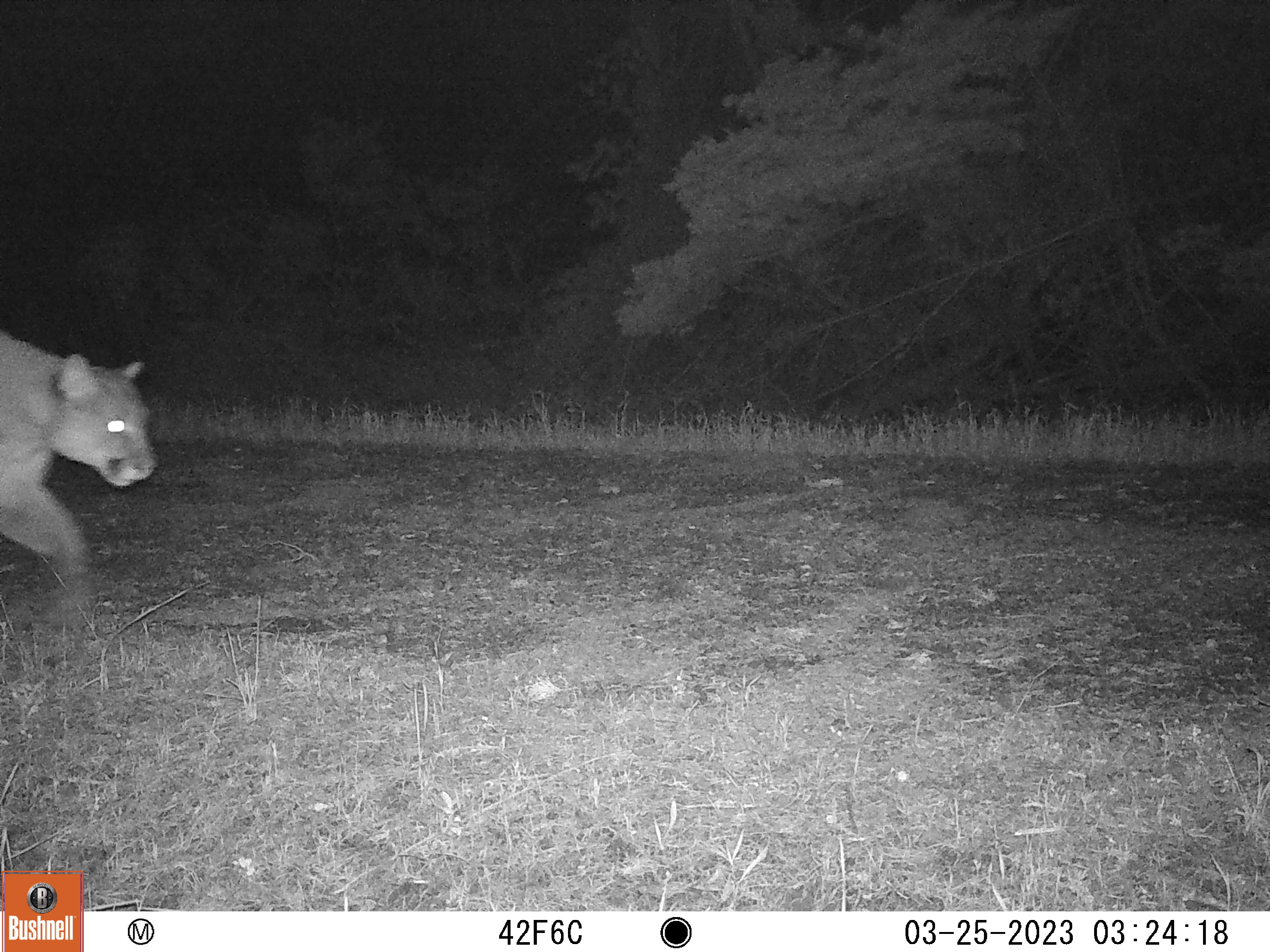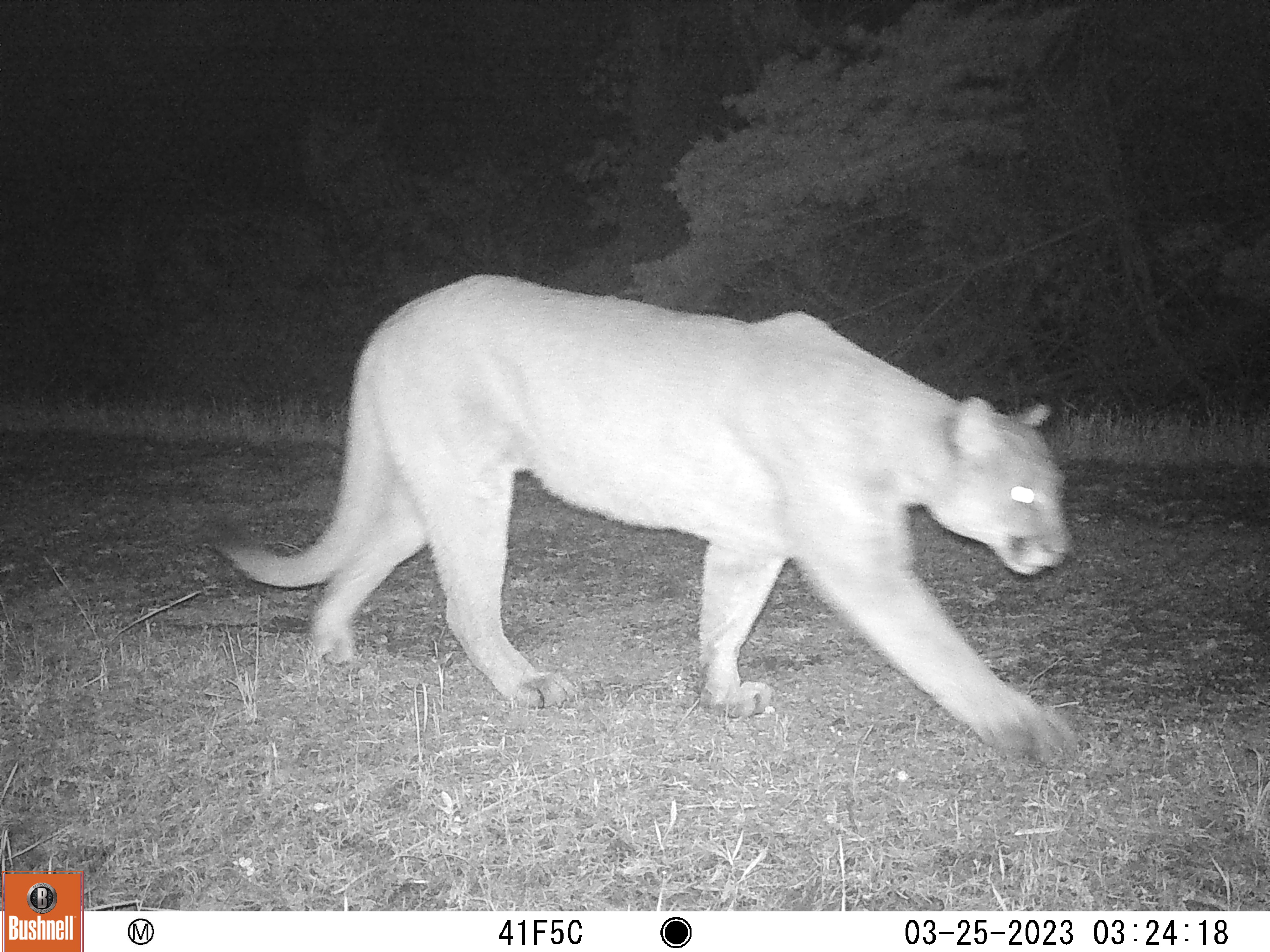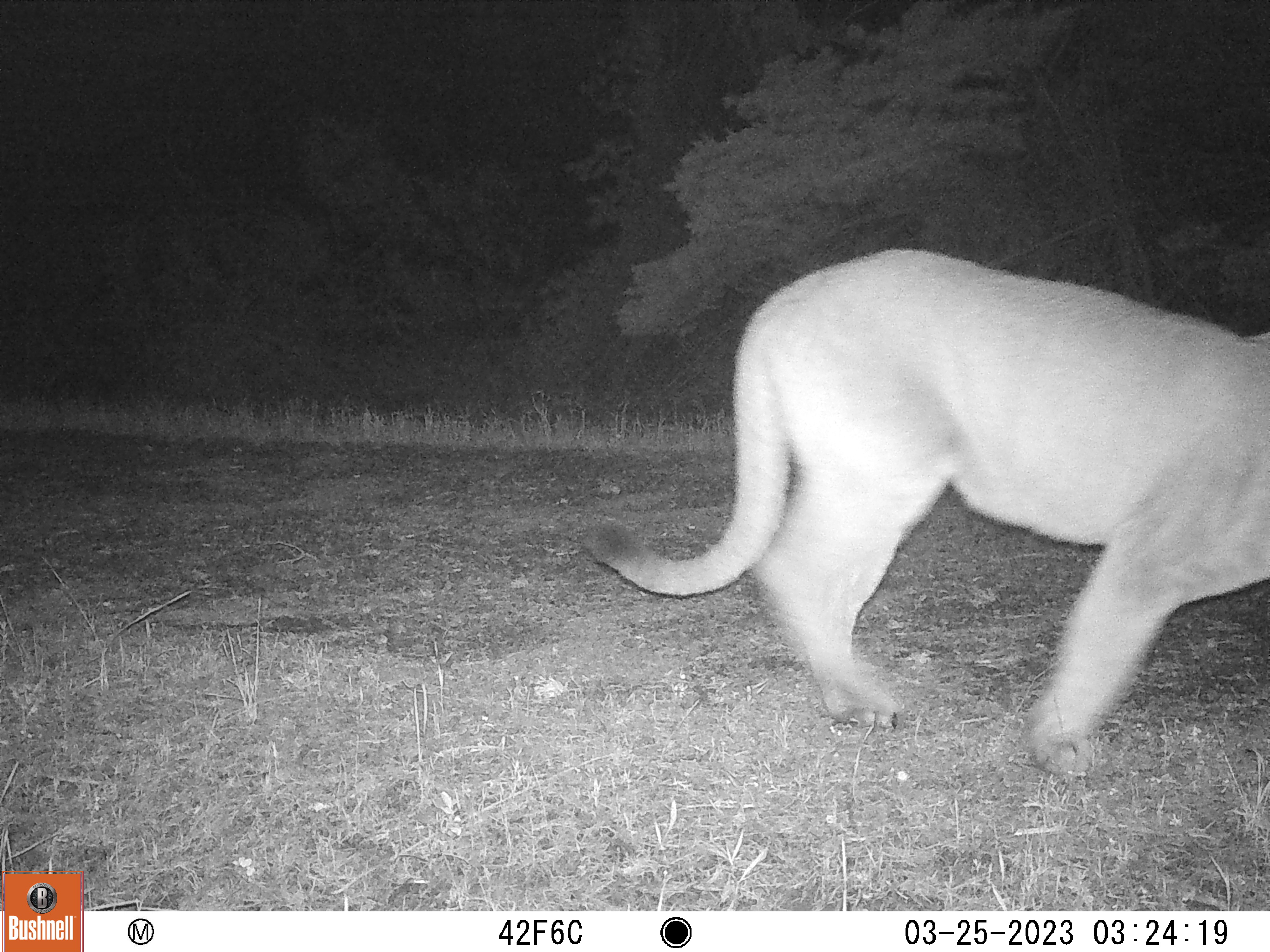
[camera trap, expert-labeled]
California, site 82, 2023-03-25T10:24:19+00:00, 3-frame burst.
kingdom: Animalia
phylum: Chordata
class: Mammalia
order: Carnivora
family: Felidae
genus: Puma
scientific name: Puma concolor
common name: puma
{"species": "puma (Puma concolor)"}